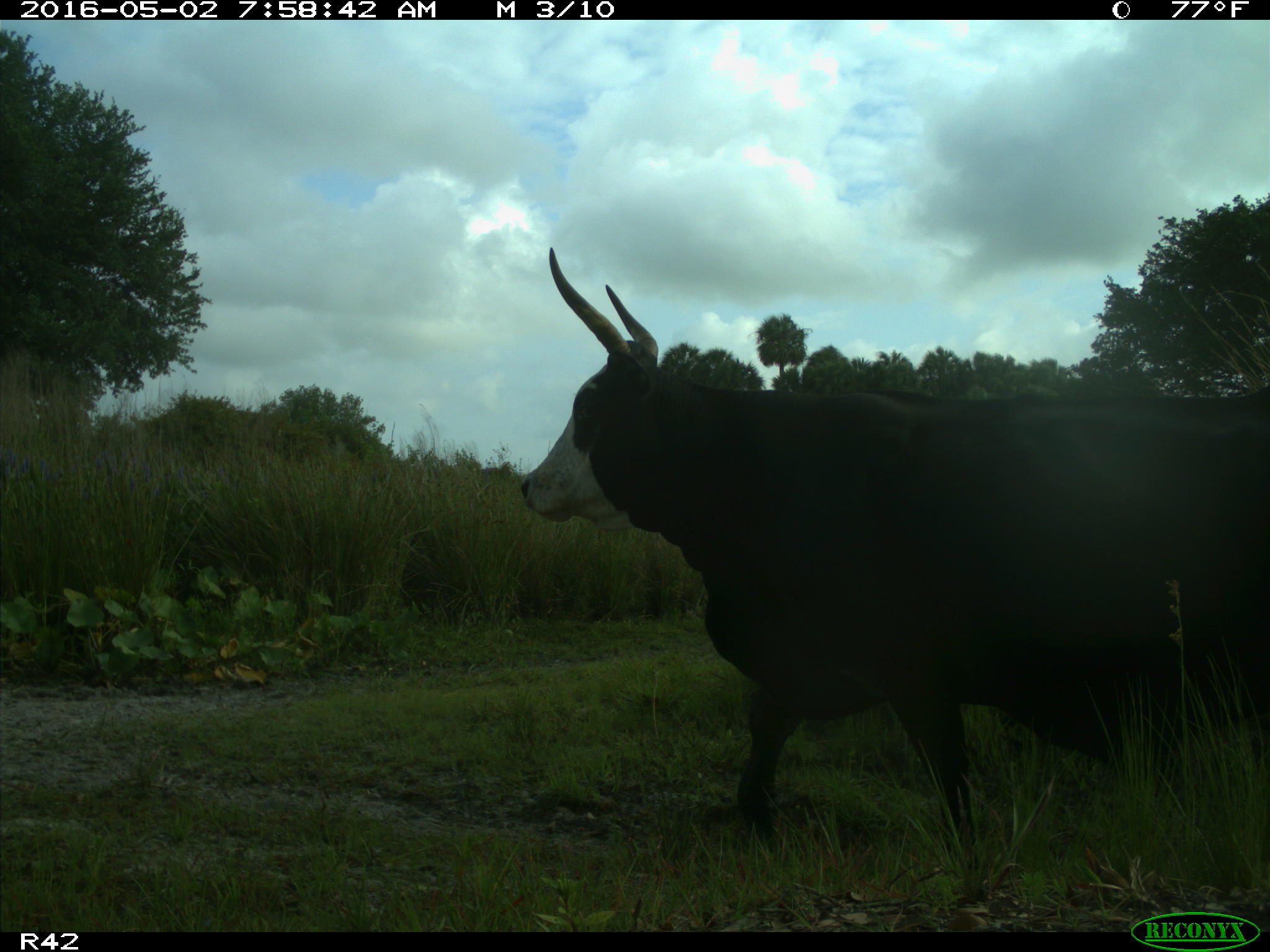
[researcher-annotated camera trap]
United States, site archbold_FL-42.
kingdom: Animalia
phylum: Chordata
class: Mammalia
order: Artiodactyla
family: Bovidae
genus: Bos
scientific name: Bos taurus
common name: domestic cow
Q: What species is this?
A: Bos taurus (domestic cow).